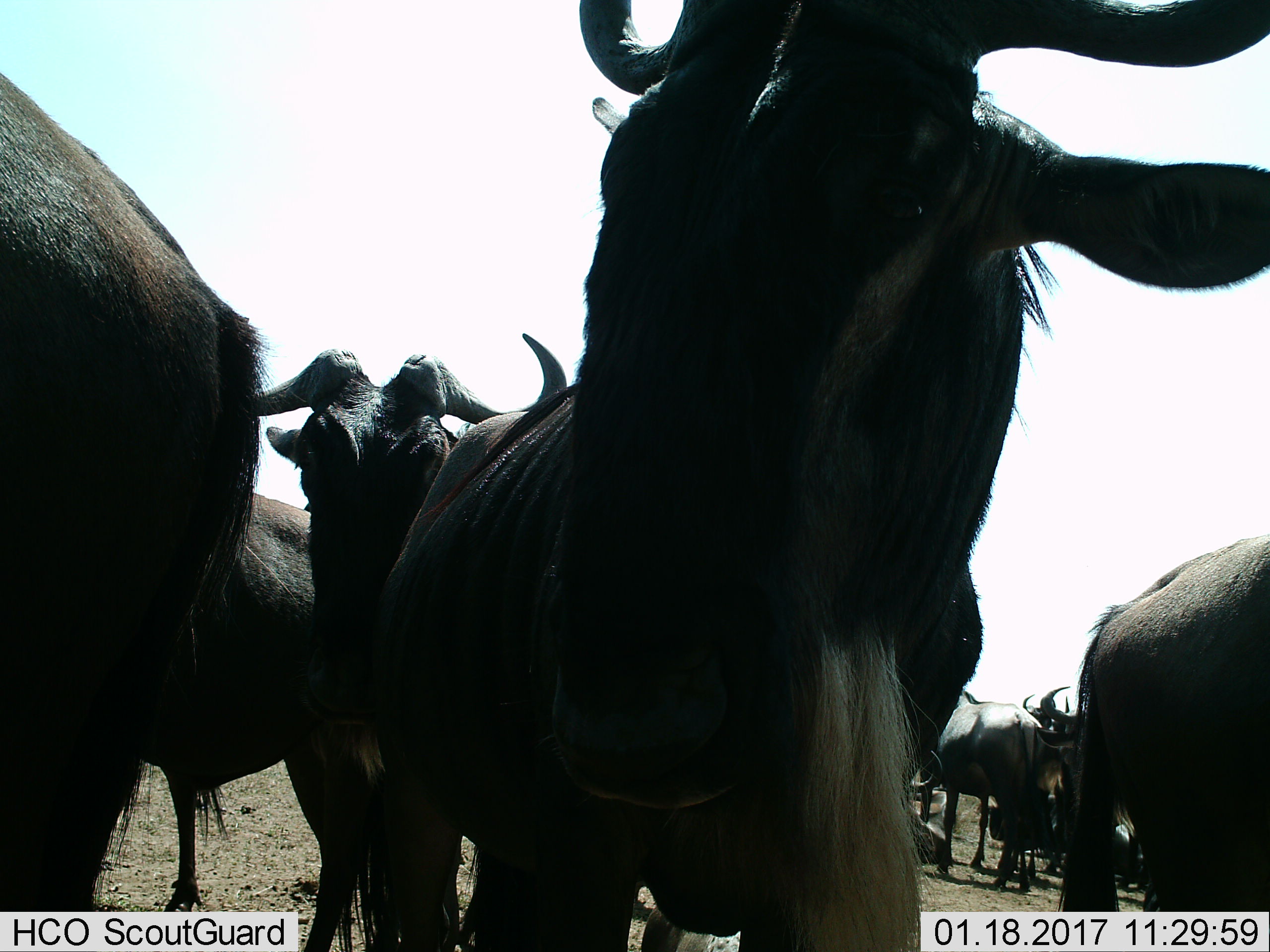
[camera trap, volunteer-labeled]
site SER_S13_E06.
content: unidentified animal